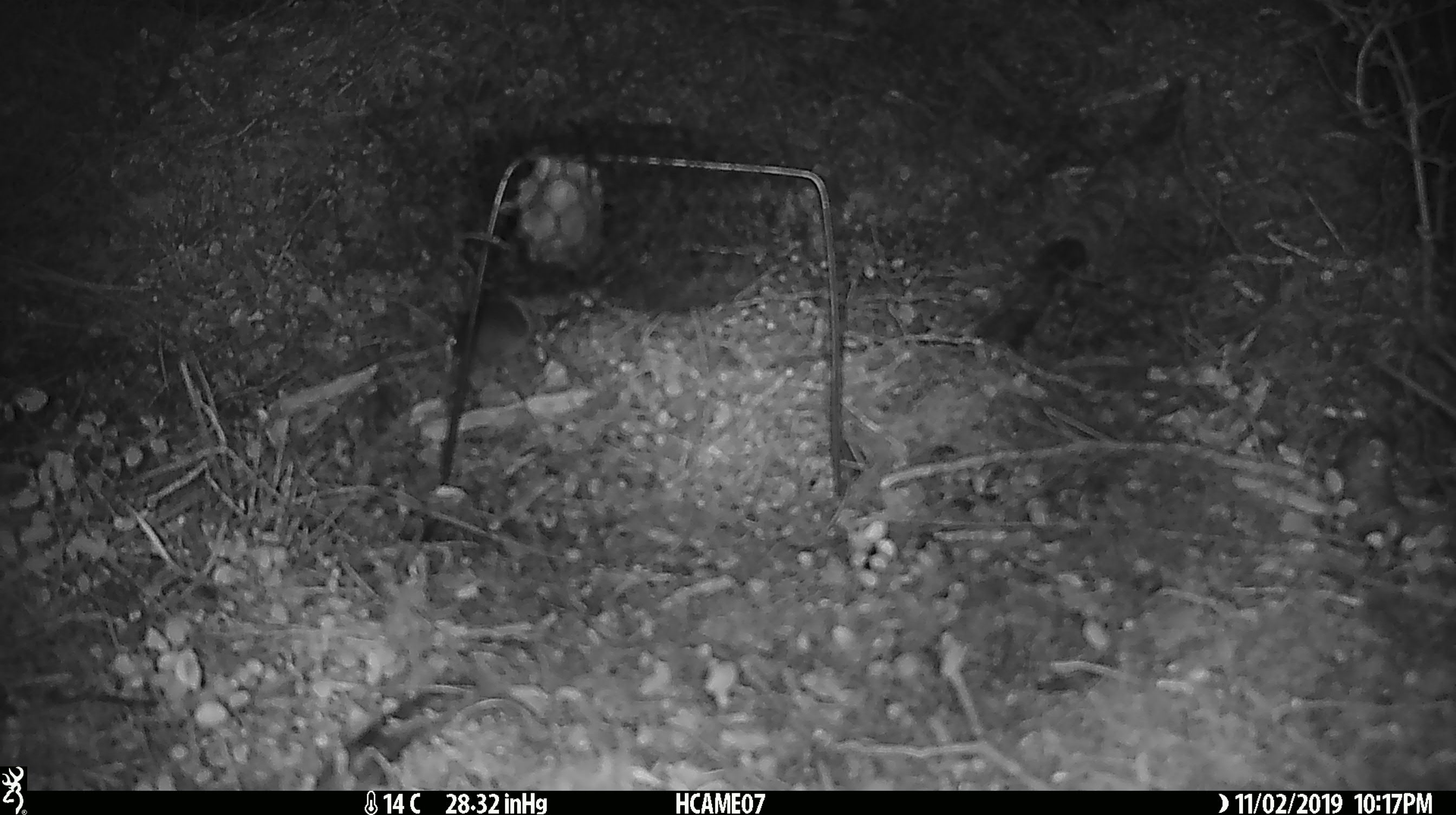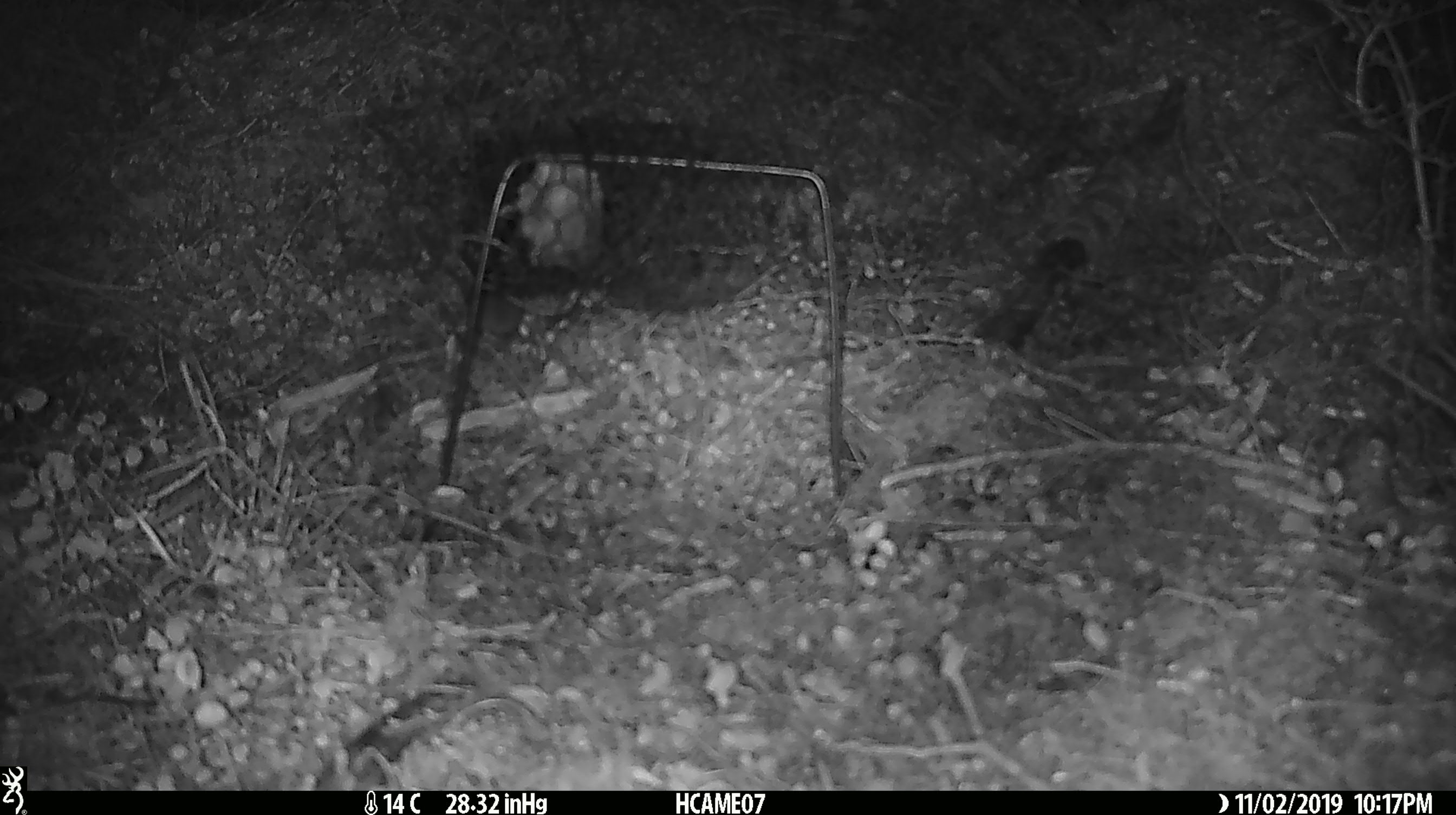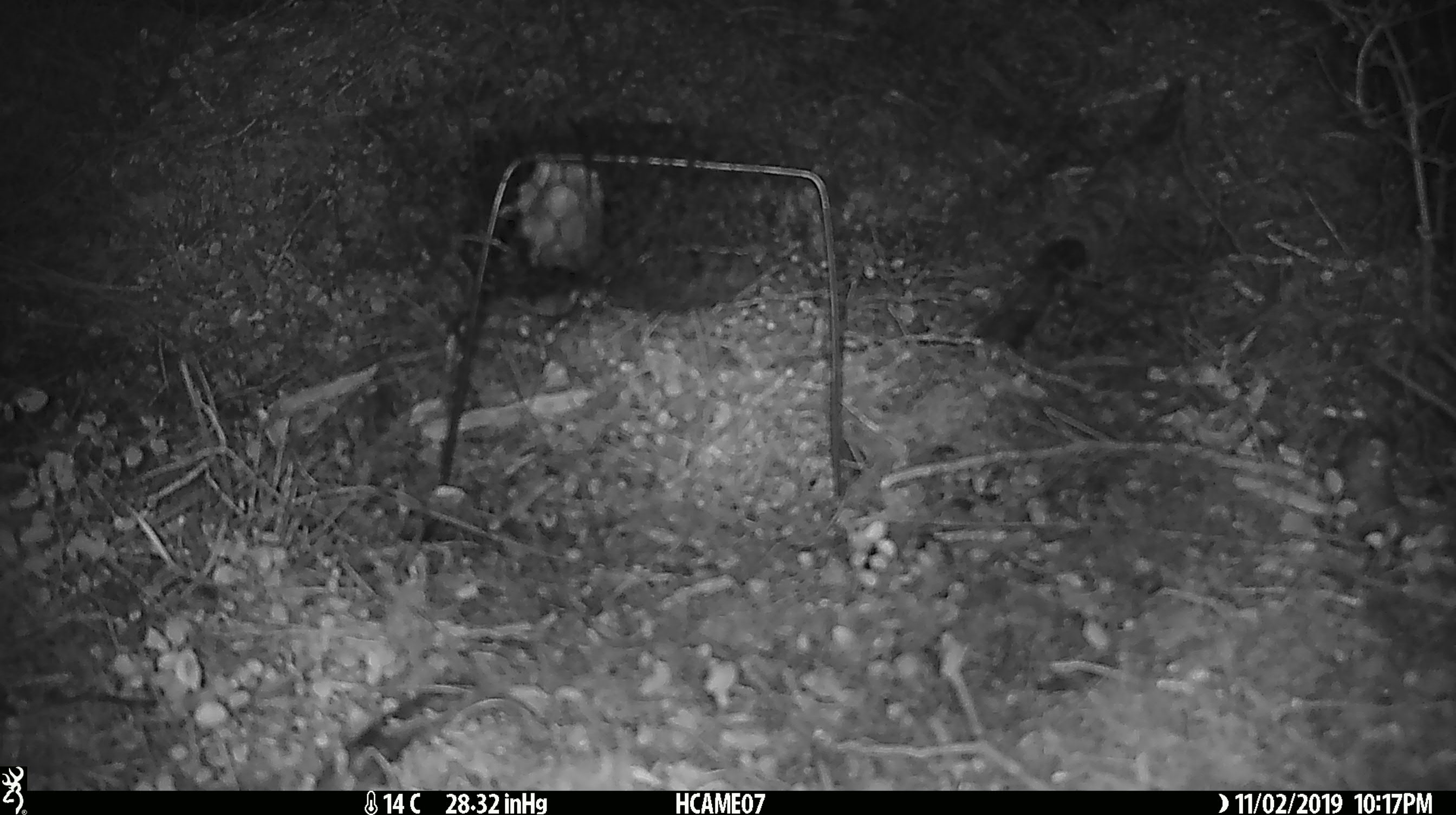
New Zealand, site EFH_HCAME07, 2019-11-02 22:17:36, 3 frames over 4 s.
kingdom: Animalia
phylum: Chordata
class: Mammalia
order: Rodentia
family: Muridae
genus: Mus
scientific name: Mus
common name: mouse